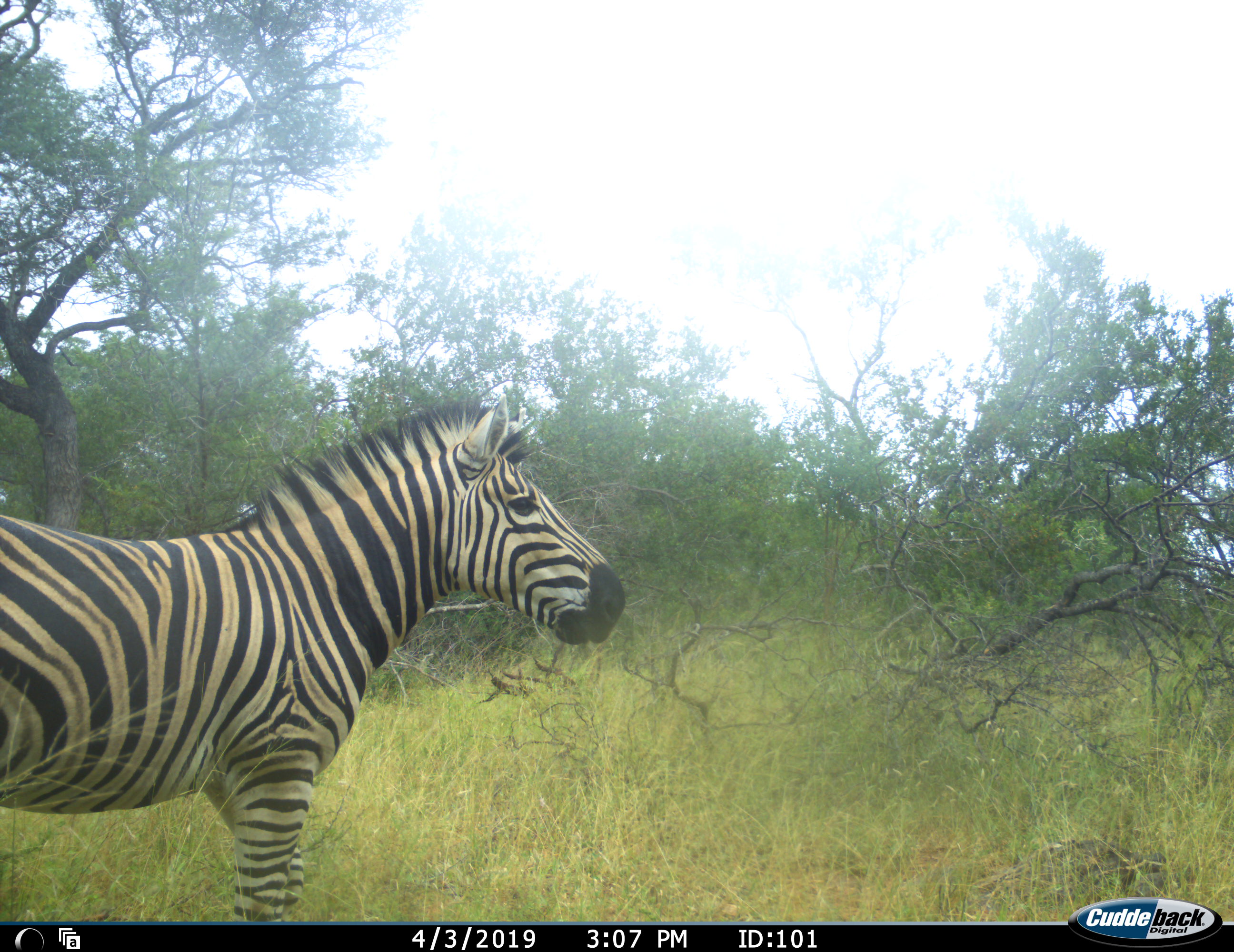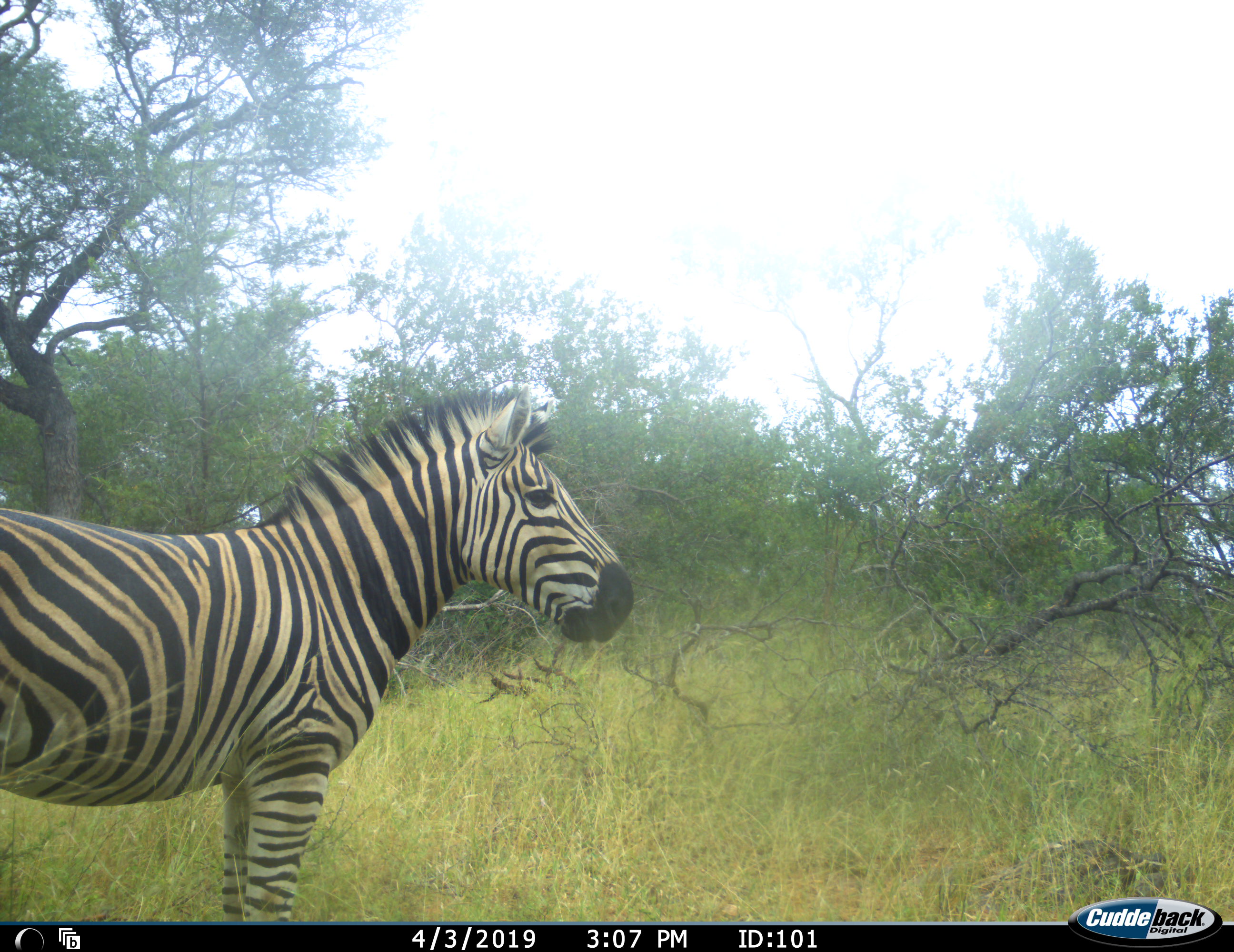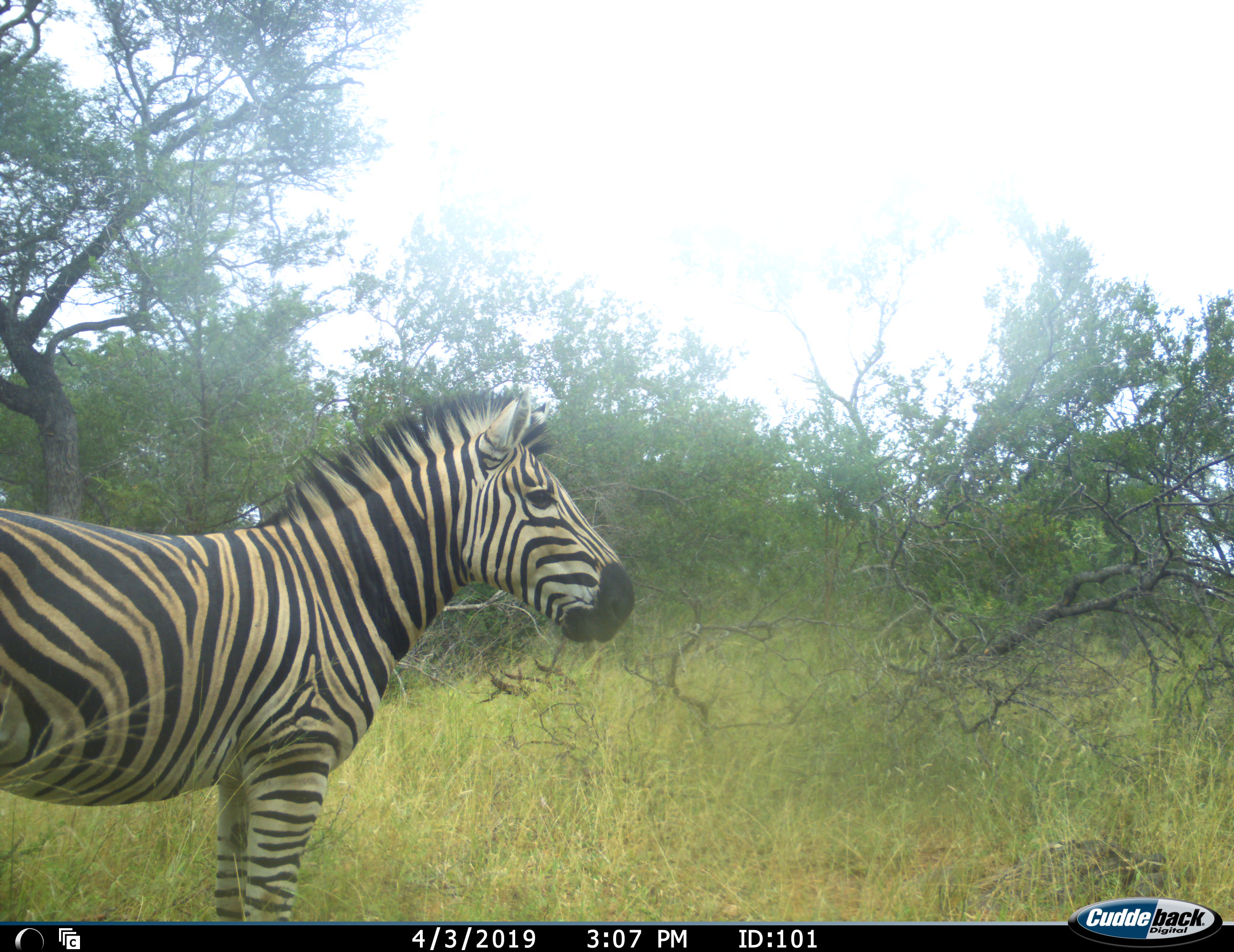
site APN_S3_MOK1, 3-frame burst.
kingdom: Animalia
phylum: Chordata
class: Mammalia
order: Perissodactyla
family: Equidae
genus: Equus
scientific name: Equus quagga burchellii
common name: burchell's zebra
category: zebraburchells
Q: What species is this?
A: Zebraburchells (burchell's zebra) (Equus quagga burchellii).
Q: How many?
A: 1.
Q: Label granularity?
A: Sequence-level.